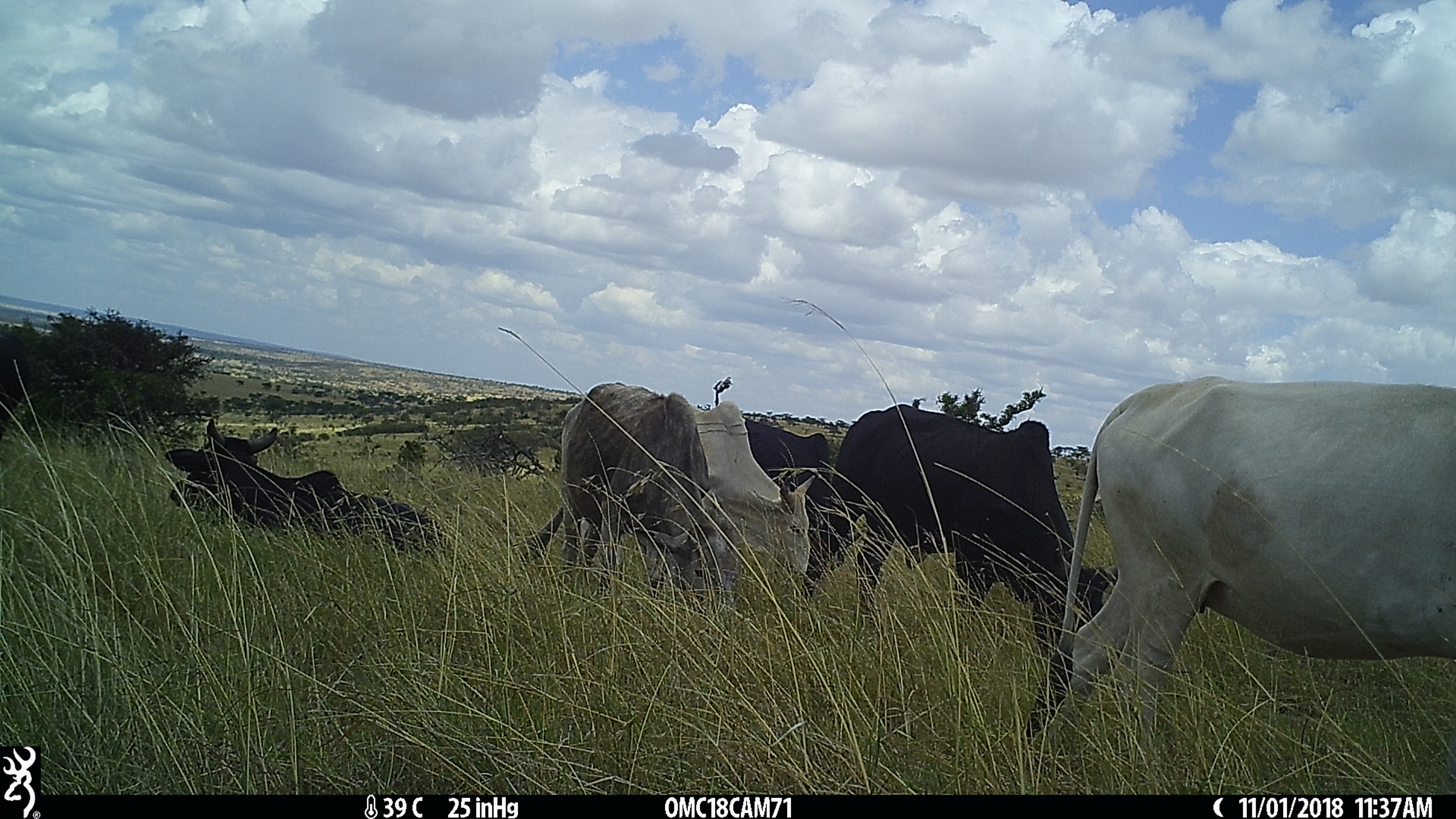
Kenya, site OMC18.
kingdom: Animalia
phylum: Chordata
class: Mammalia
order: Artiodactyla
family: Bovidae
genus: Bos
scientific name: Bos taurus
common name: cattle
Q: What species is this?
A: Cattle (Bos taurus).